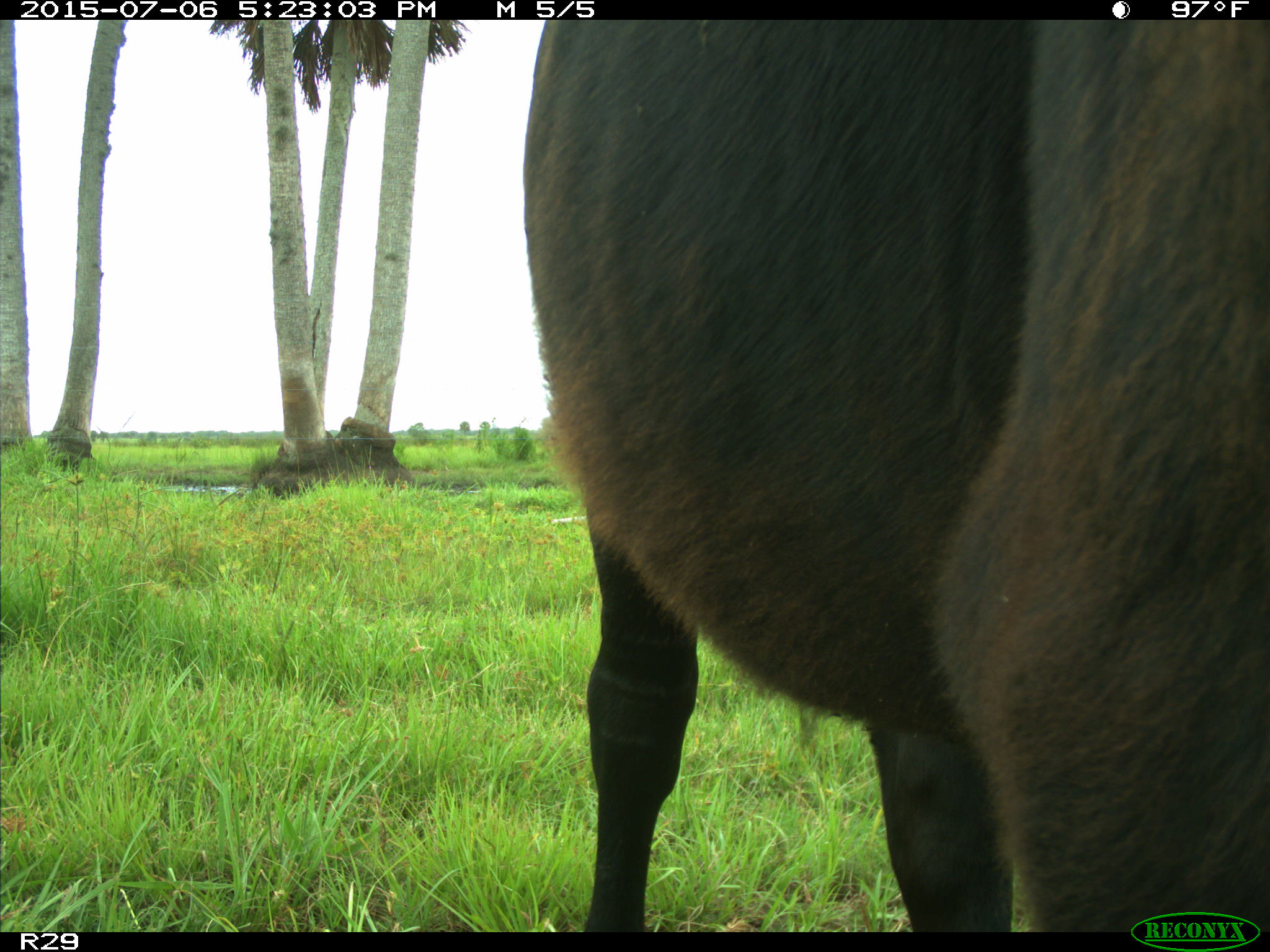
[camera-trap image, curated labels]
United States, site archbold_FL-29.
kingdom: Animalia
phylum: Chordata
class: Mammalia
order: Artiodactyla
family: Bovidae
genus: Bos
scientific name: Bos taurus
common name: domestic cow